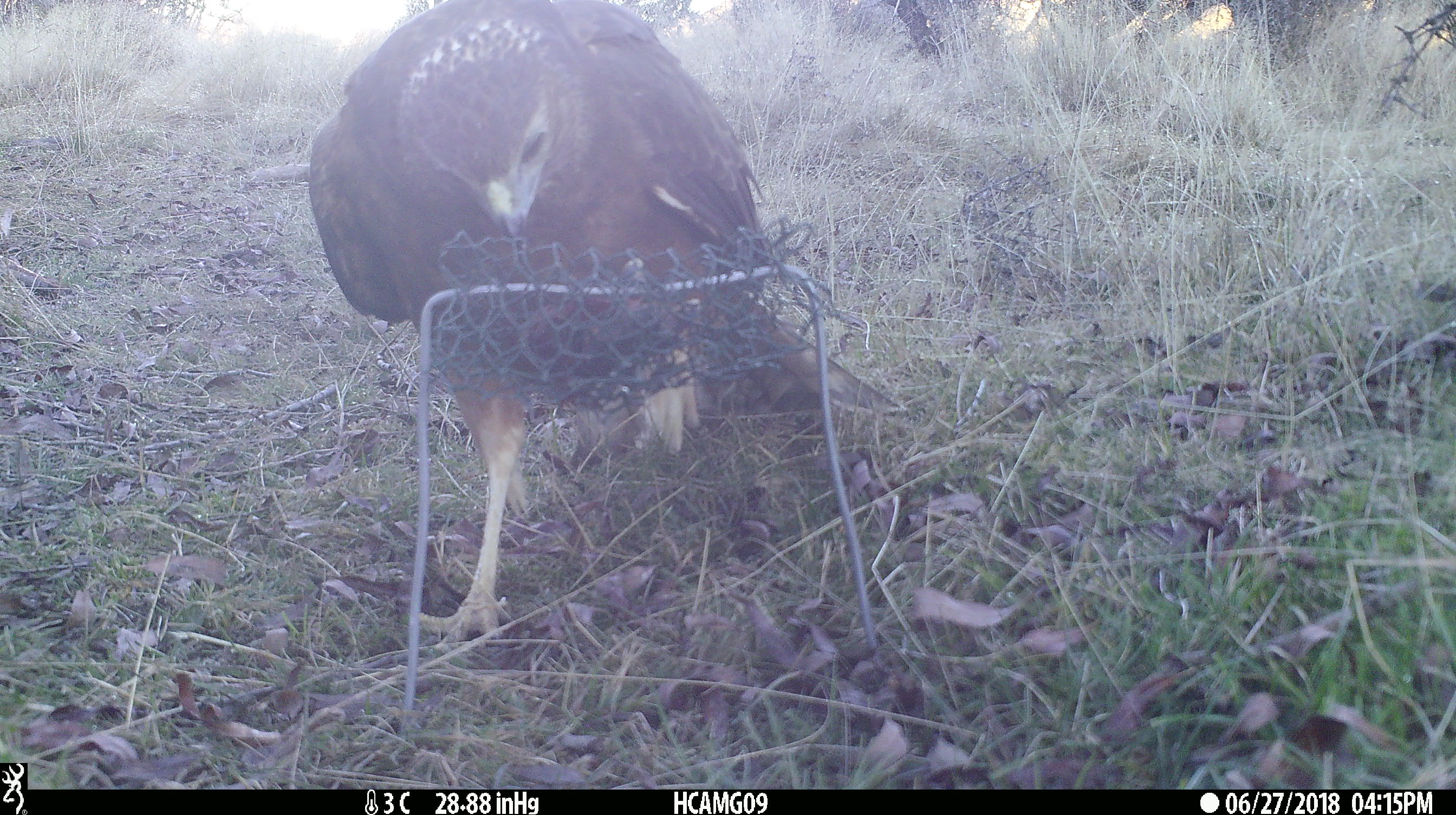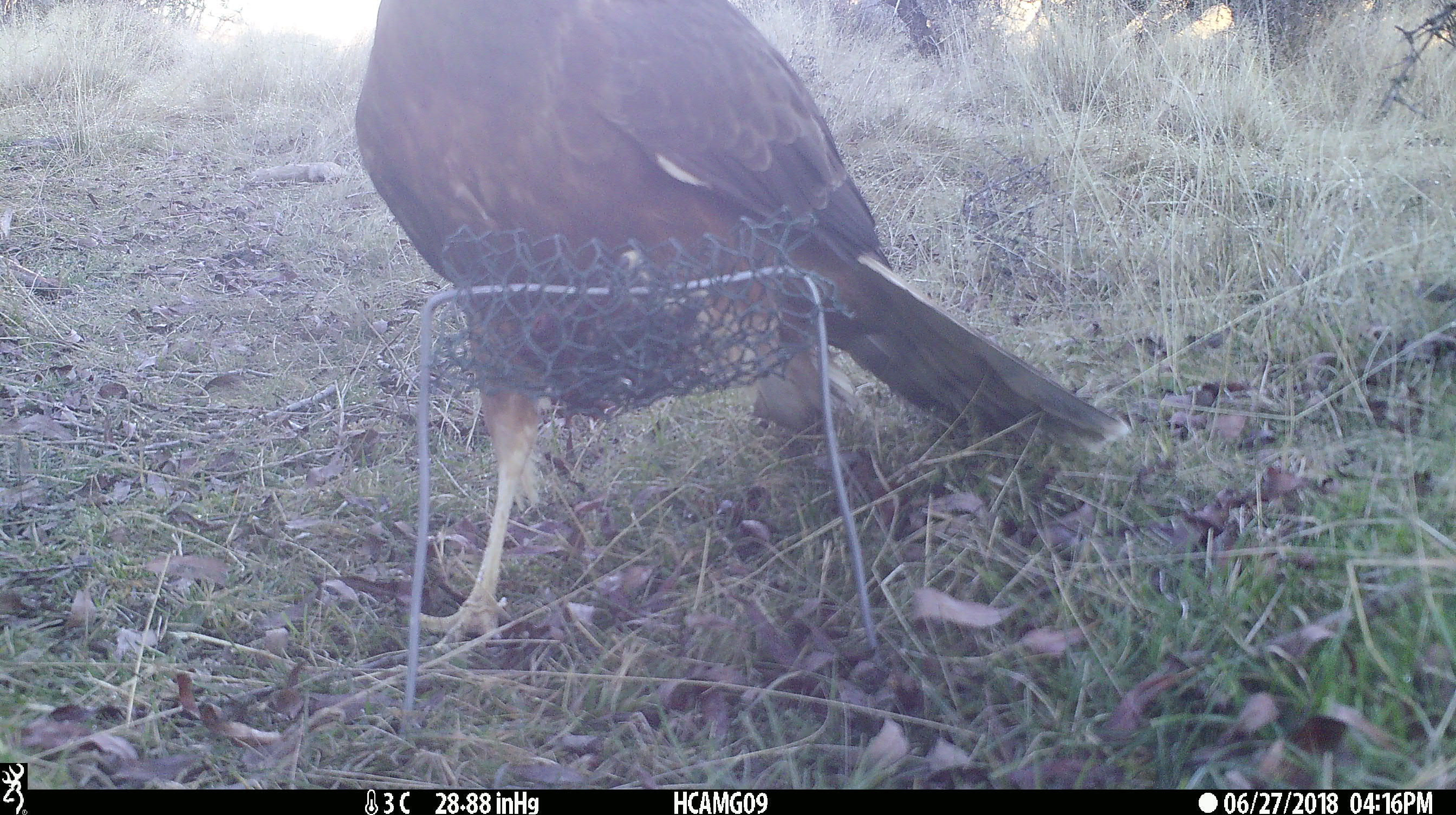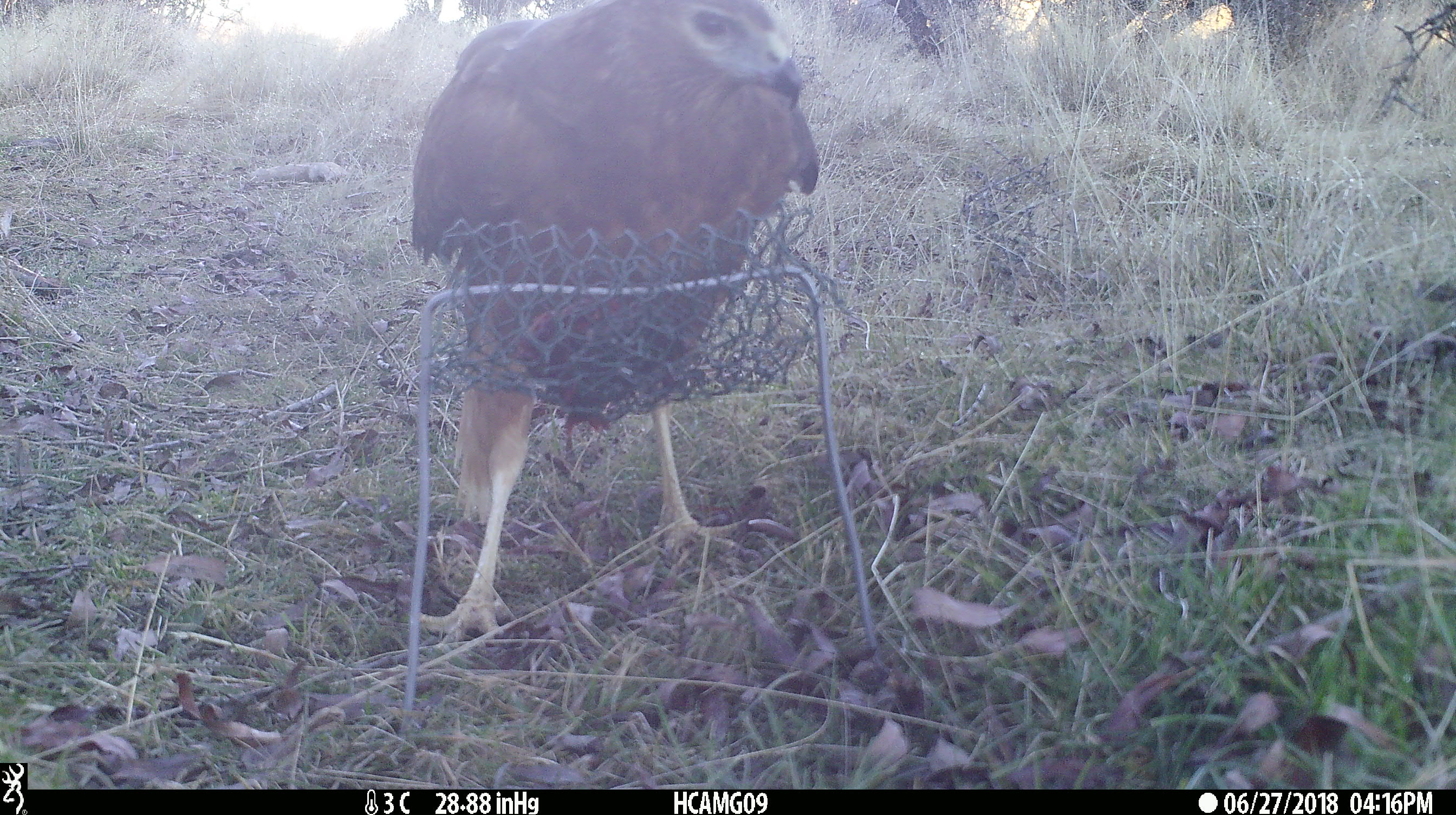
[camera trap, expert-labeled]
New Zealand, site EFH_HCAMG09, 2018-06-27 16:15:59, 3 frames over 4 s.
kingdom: Animalia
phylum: Chordata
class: Aves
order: Accipitriformes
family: Accipitridae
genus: Circus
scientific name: Circus approximans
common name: swamp harrier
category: harrier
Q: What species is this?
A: Harrier (swamp harrier) (Circus approximans).